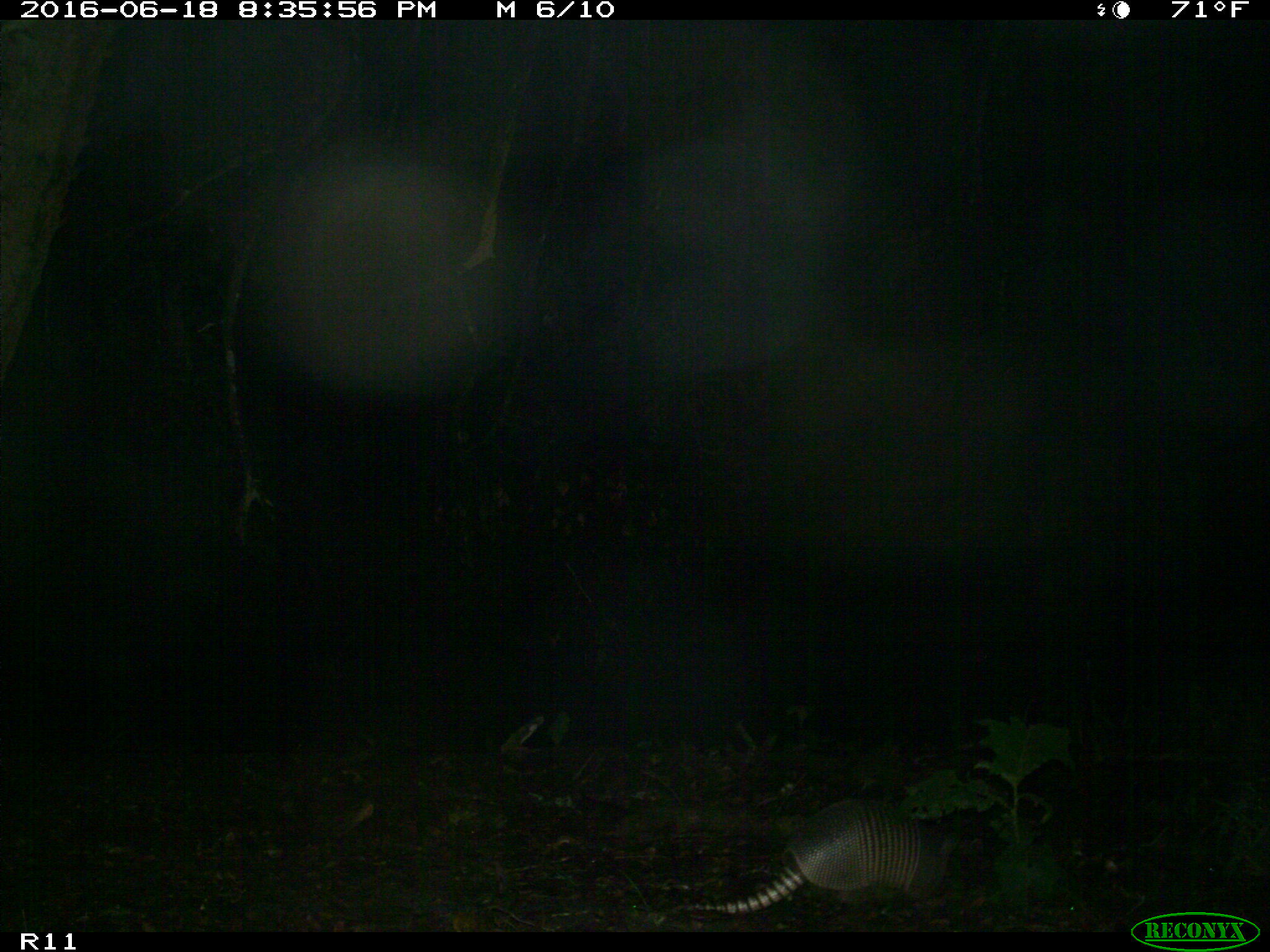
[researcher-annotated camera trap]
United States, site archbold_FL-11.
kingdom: Animalia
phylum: Chordata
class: Mammalia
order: Cingulata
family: Dasypodidae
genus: Dasypus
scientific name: Dasypus novemcinctus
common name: nine-banded armadillo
Dasypus novemcinctus (nine-banded armadillo).